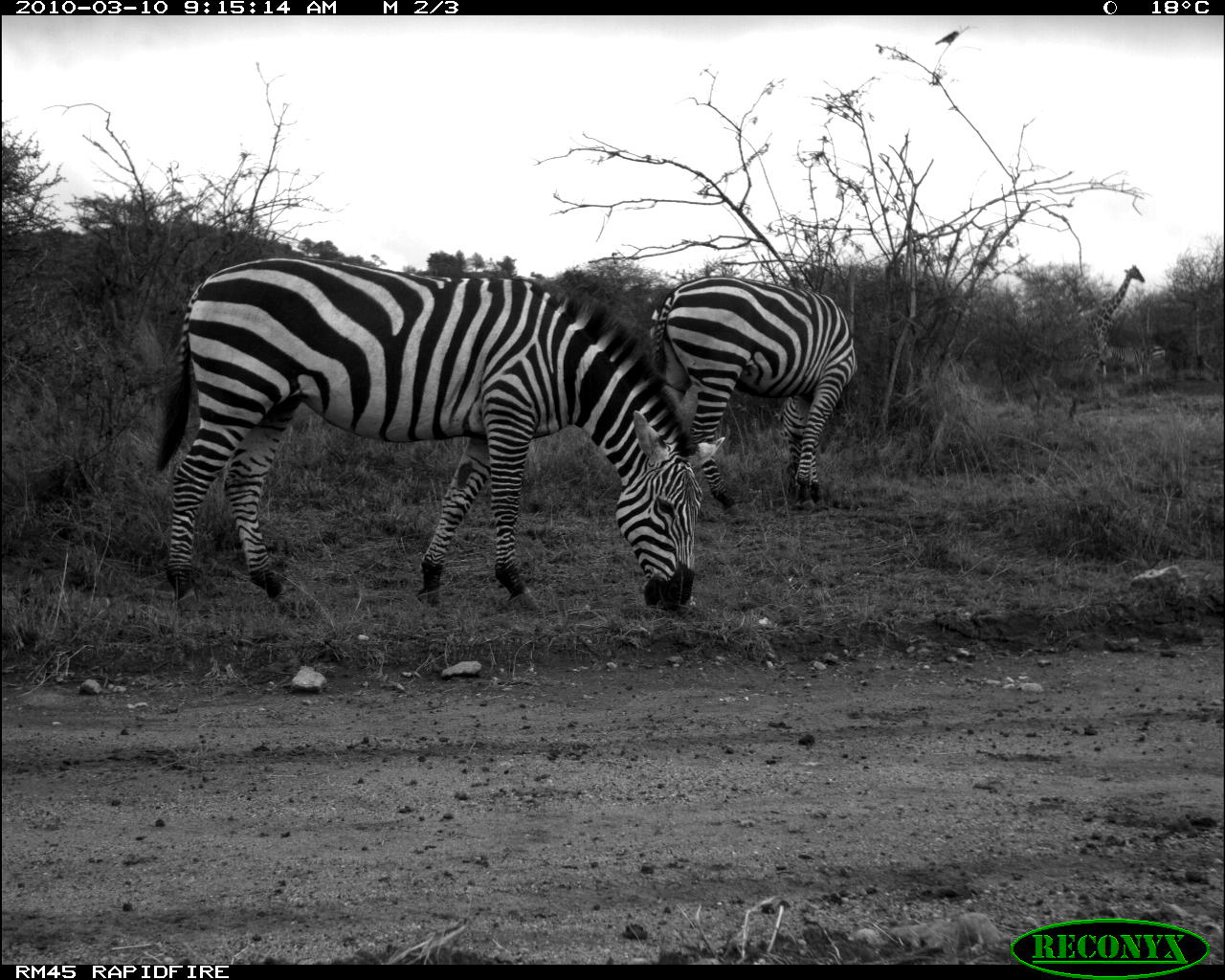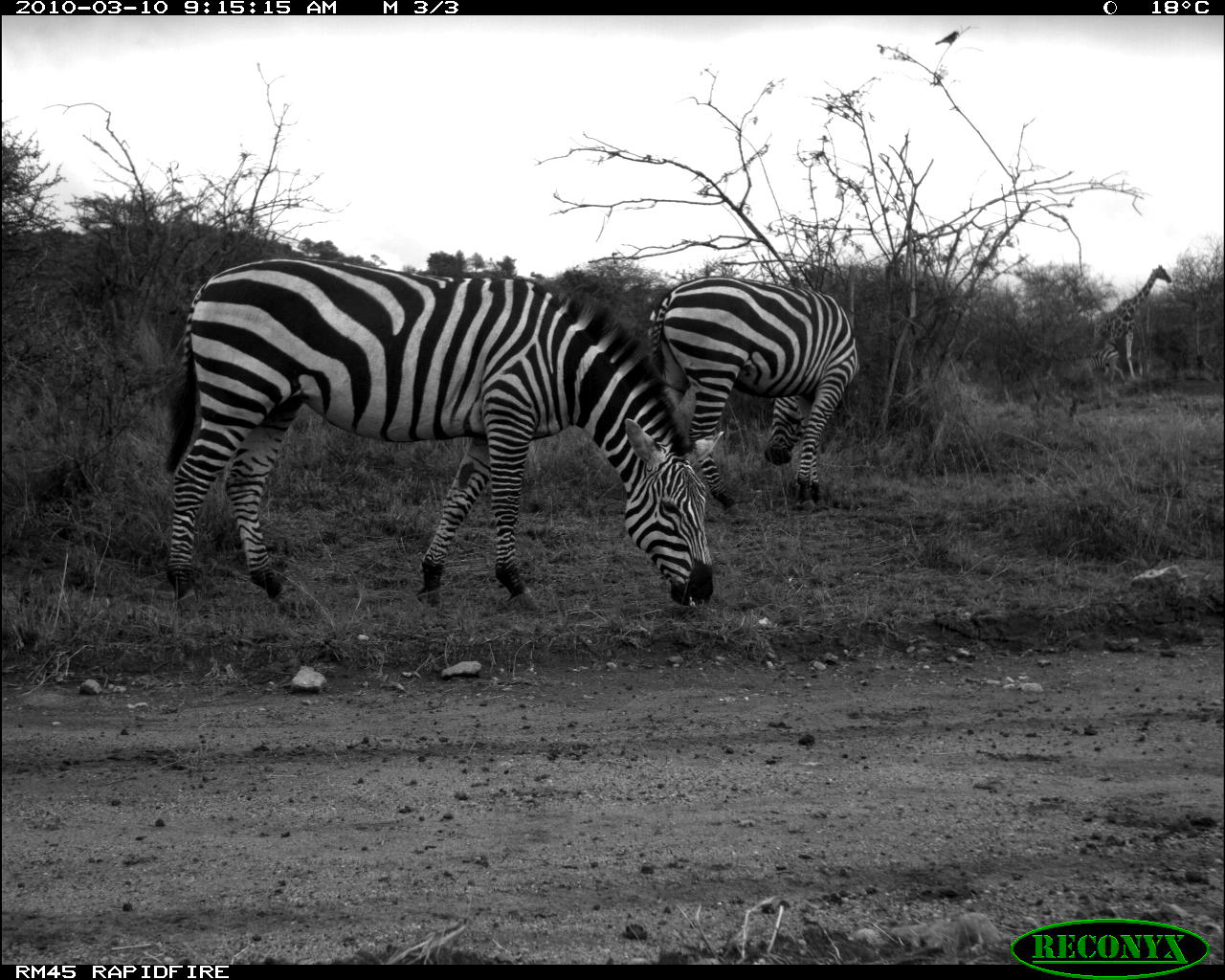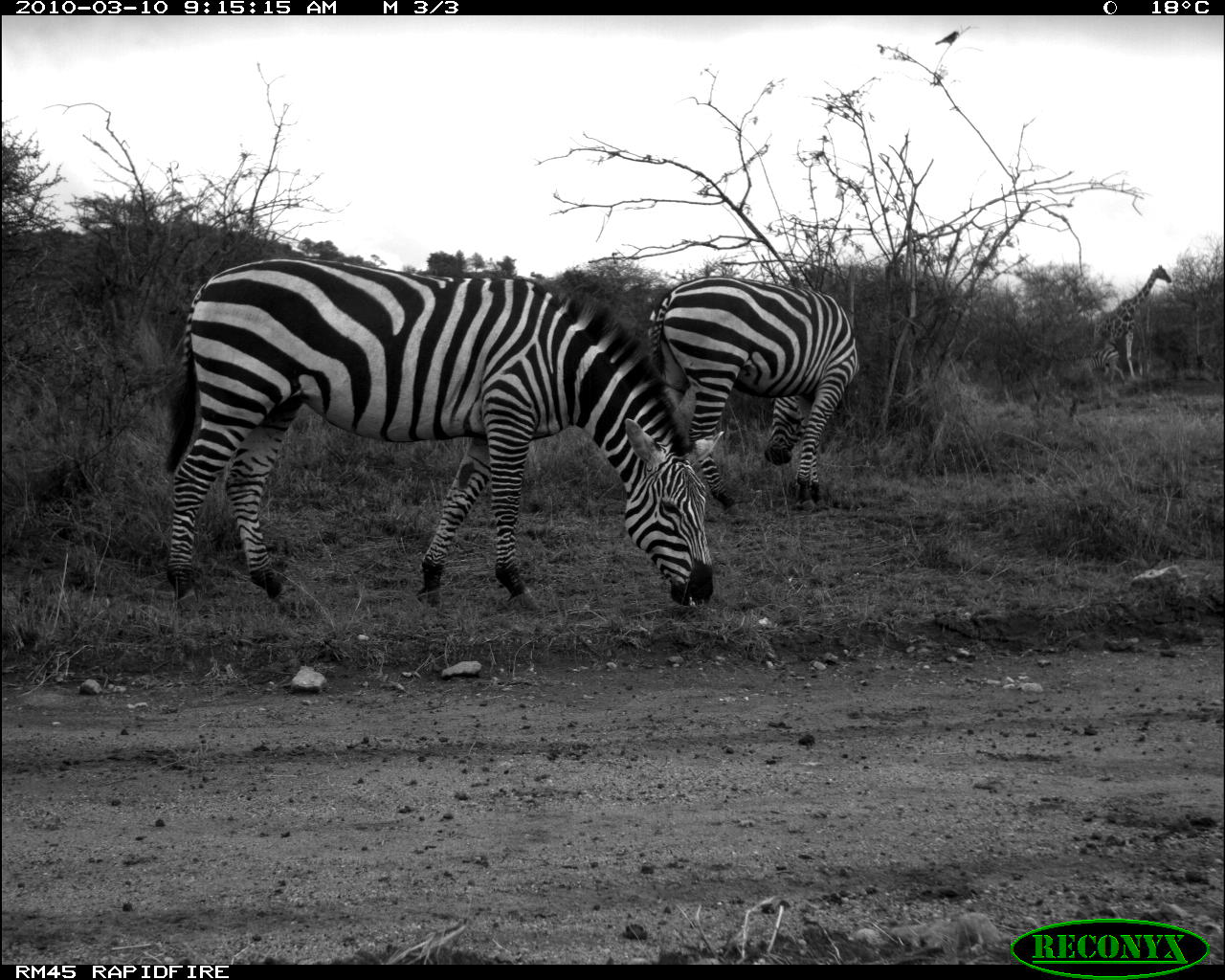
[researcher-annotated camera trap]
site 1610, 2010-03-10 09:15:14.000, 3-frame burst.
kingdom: Animalia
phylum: Chordata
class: Mammalia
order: Perissodactyla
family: Equidae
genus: Equus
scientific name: Equus quagga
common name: plains zebra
Equus quagga (plains zebra), count 4.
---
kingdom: Animalia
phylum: Chordata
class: Mammalia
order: Artiodactyla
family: Giraffidae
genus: Giraffa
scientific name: Giraffa camelopardalis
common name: giraffe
Giraffa camelopardalis (giraffe), count 1.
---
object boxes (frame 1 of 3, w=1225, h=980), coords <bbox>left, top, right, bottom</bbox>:
equus quagga: <bbox>158, 257, 725, 622</bbox>; <bbox>648, 277, 857, 518</bbox>; <bbox>1080, 265, 1145, 379</bbox>; <bbox>1101, 343, 1166, 378</bbox>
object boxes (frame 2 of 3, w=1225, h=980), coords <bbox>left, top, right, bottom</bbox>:
giraffa camelopardalis: <bbox>165, 257, 724, 610</bbox>; <bbox>647, 276, 861, 515</bbox>; <bbox>1092, 265, 1172, 378</bbox>; <bbox>1085, 343, 1127, 383</bbox>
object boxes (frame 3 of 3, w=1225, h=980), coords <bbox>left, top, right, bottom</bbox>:
equus quagga: <bbox>168, 259, 724, 611</bbox>; <bbox>638, 275, 860, 513</bbox>; <bbox>1095, 263, 1174, 382</bbox>; <bbox>1082, 336, 1124, 386</bbox>